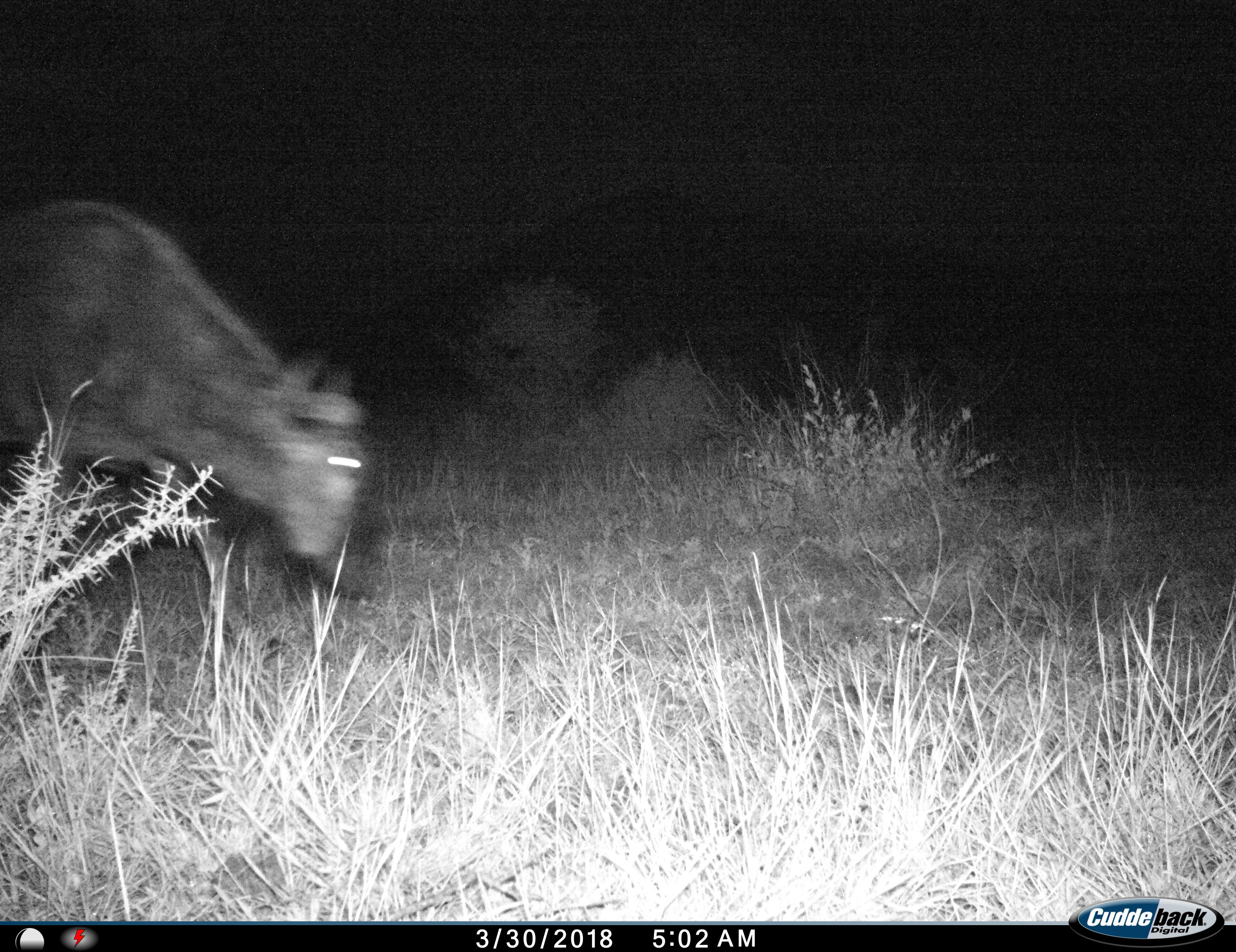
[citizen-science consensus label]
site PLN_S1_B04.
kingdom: Animalia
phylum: Chordata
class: Mammalia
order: Artiodactyla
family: Bovidae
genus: Connochaetes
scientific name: Connochaetes taurinus taurinus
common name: blue wildebeest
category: wildebeestblue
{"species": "wildebeestblue (blue wildebeest) (Connochaetes taurinus taurinus)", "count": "1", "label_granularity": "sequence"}